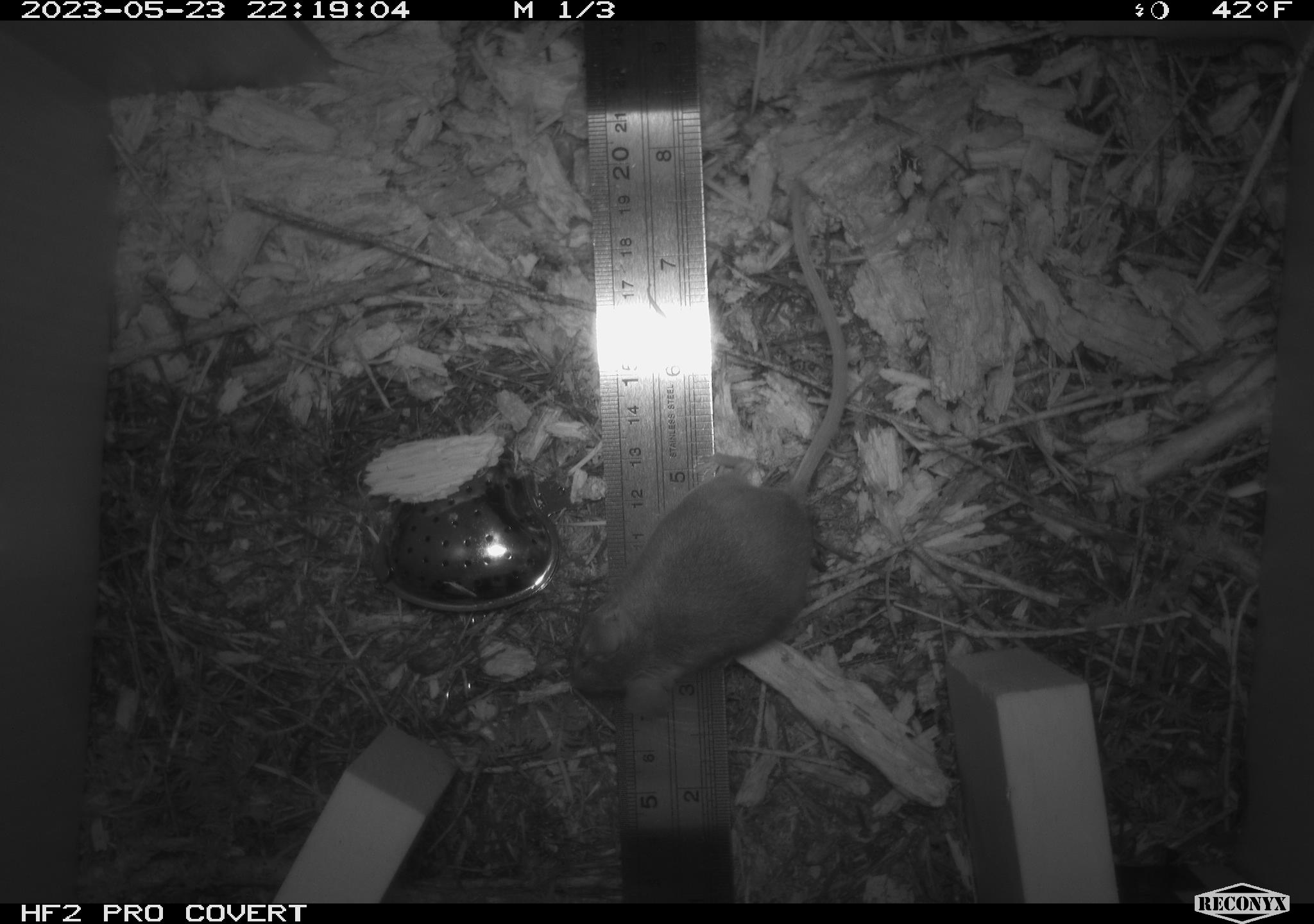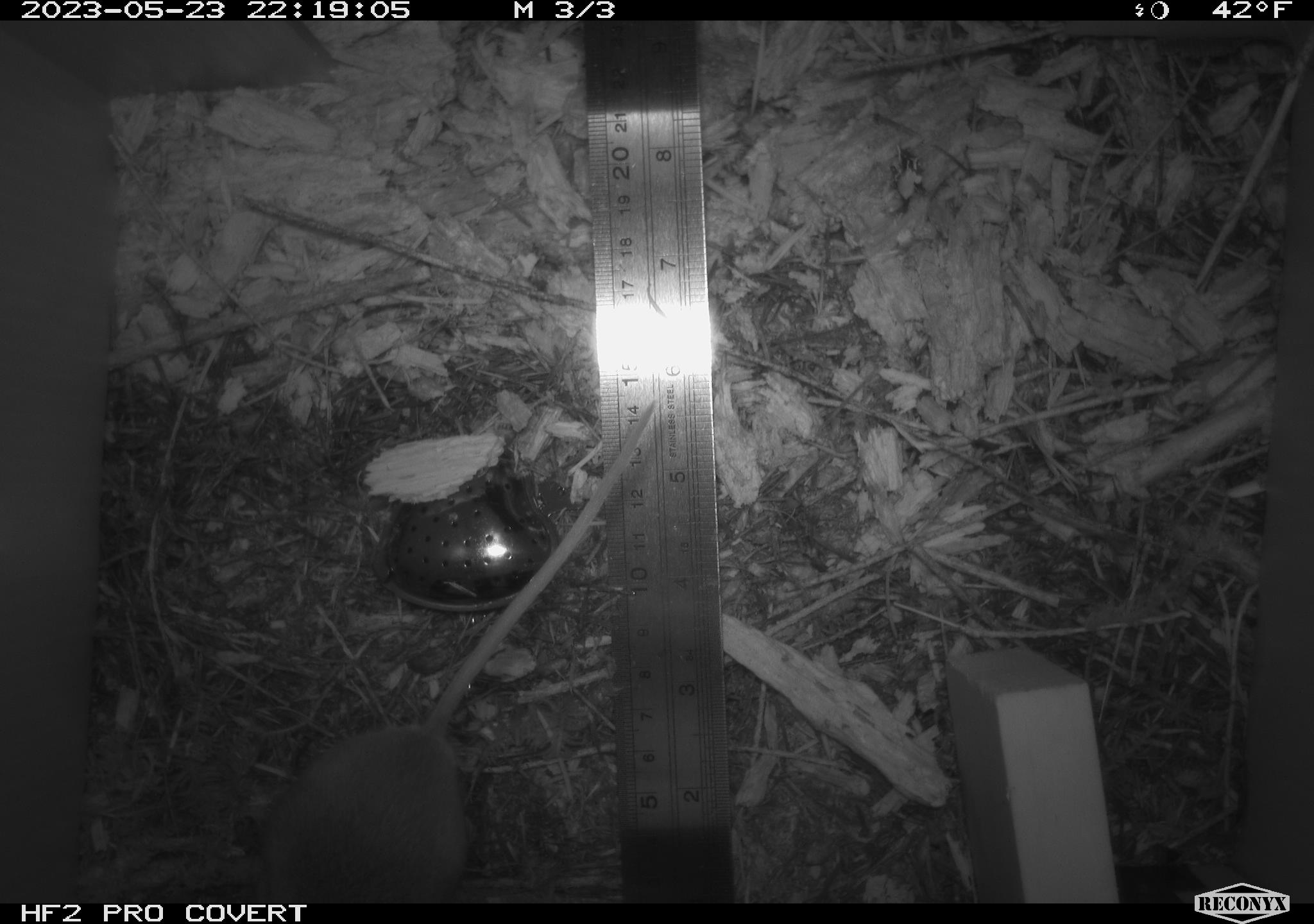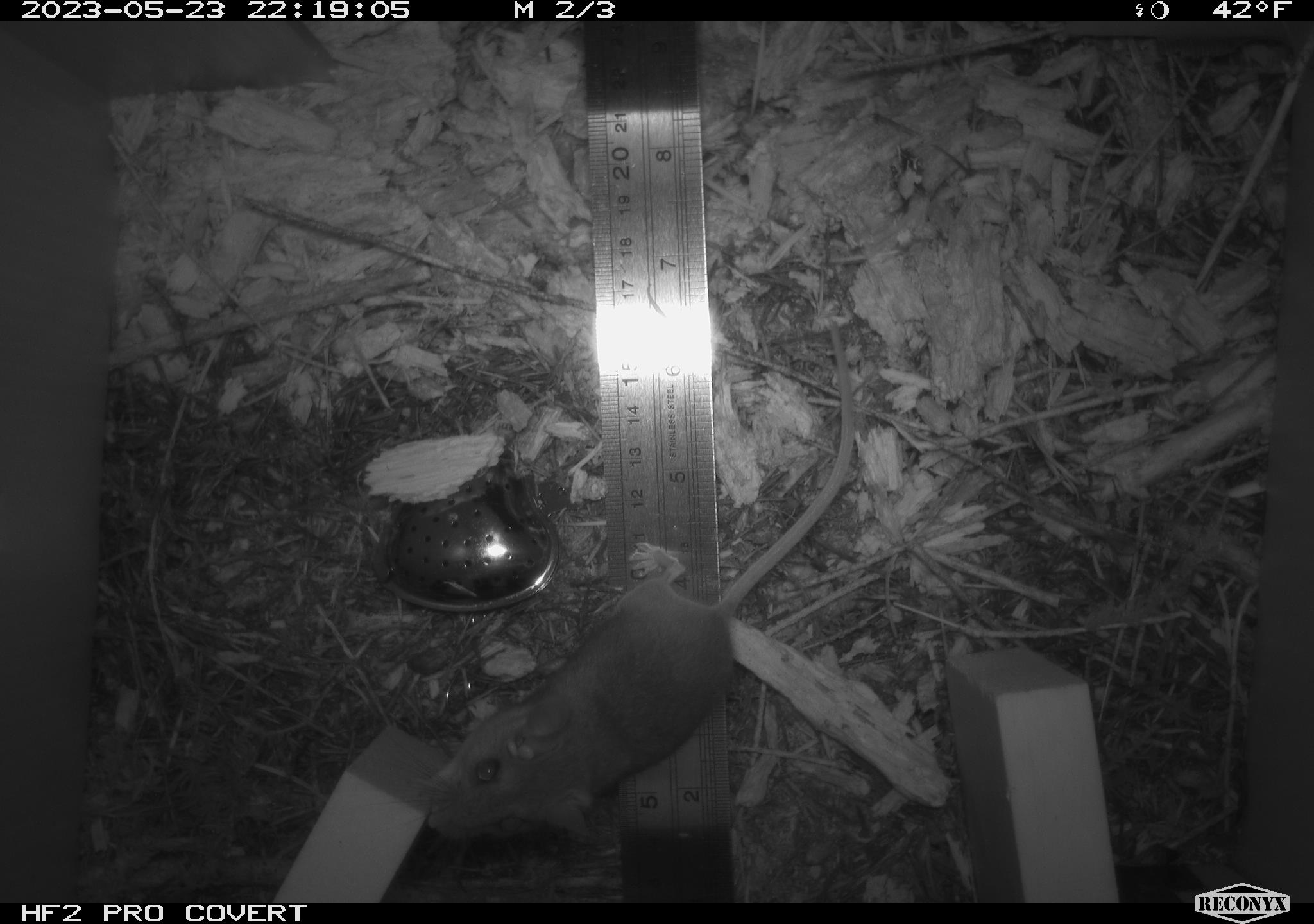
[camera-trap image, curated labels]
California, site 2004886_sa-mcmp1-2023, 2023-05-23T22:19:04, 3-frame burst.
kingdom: Animalia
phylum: Chordata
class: Mammalia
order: Rodentia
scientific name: Rodentia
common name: mouse species